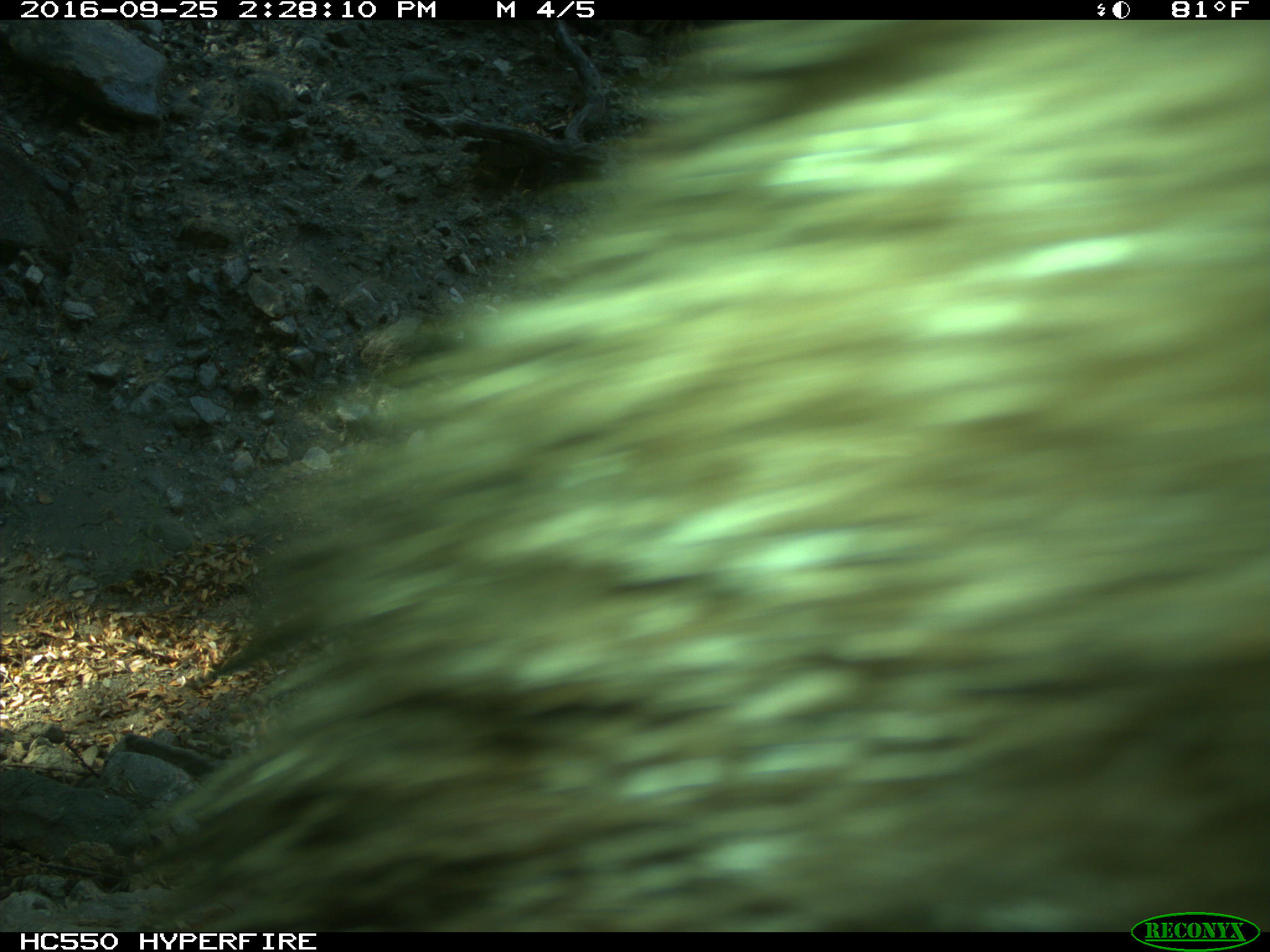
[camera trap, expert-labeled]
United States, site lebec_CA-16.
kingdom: Animalia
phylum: Chordata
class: Mammalia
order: Carnivora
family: Ursidae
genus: Ursus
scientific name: Ursus americanus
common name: american black bear